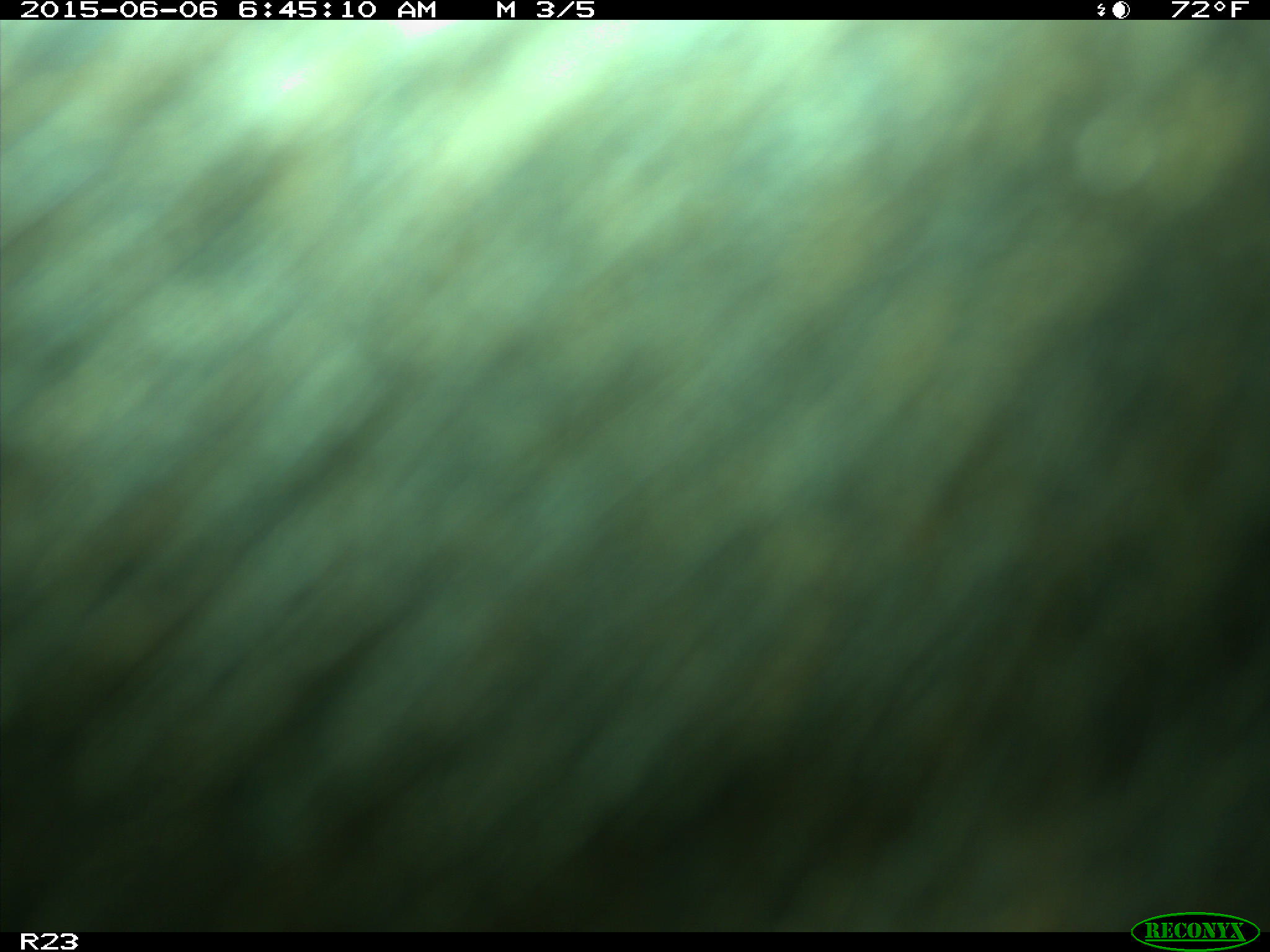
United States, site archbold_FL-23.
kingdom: Animalia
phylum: Chordata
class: Mammalia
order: Artiodactyla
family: Bovidae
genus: Bos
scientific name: Bos taurus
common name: domestic cow